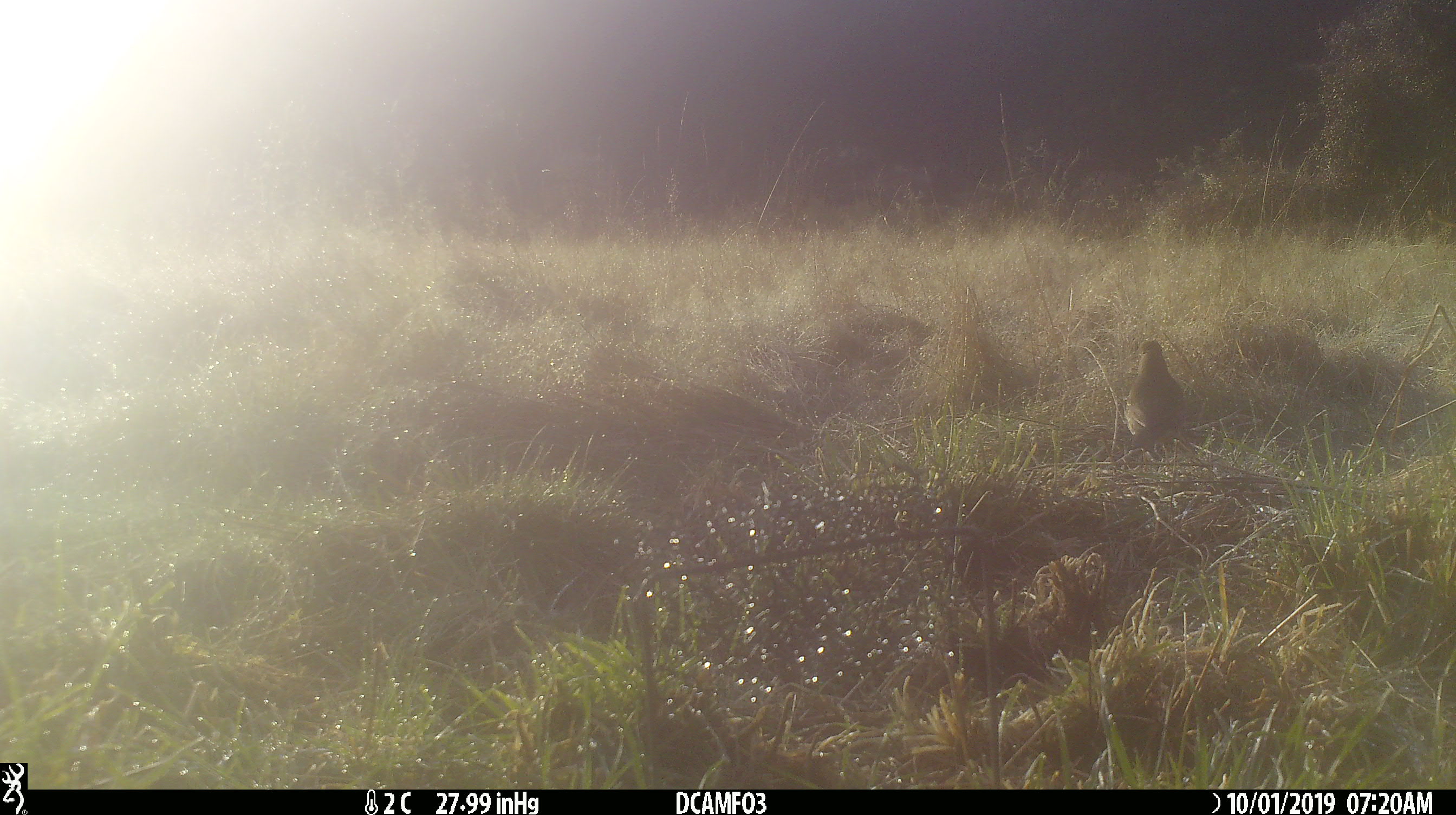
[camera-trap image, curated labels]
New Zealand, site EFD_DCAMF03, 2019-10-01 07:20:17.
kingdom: Animalia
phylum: Chordata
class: Aves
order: Passeriformes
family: Turdidae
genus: Turdus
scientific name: Turdus philomelos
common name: song thrush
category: thrush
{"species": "thrush (song thrush) (Turdus philomelos)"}